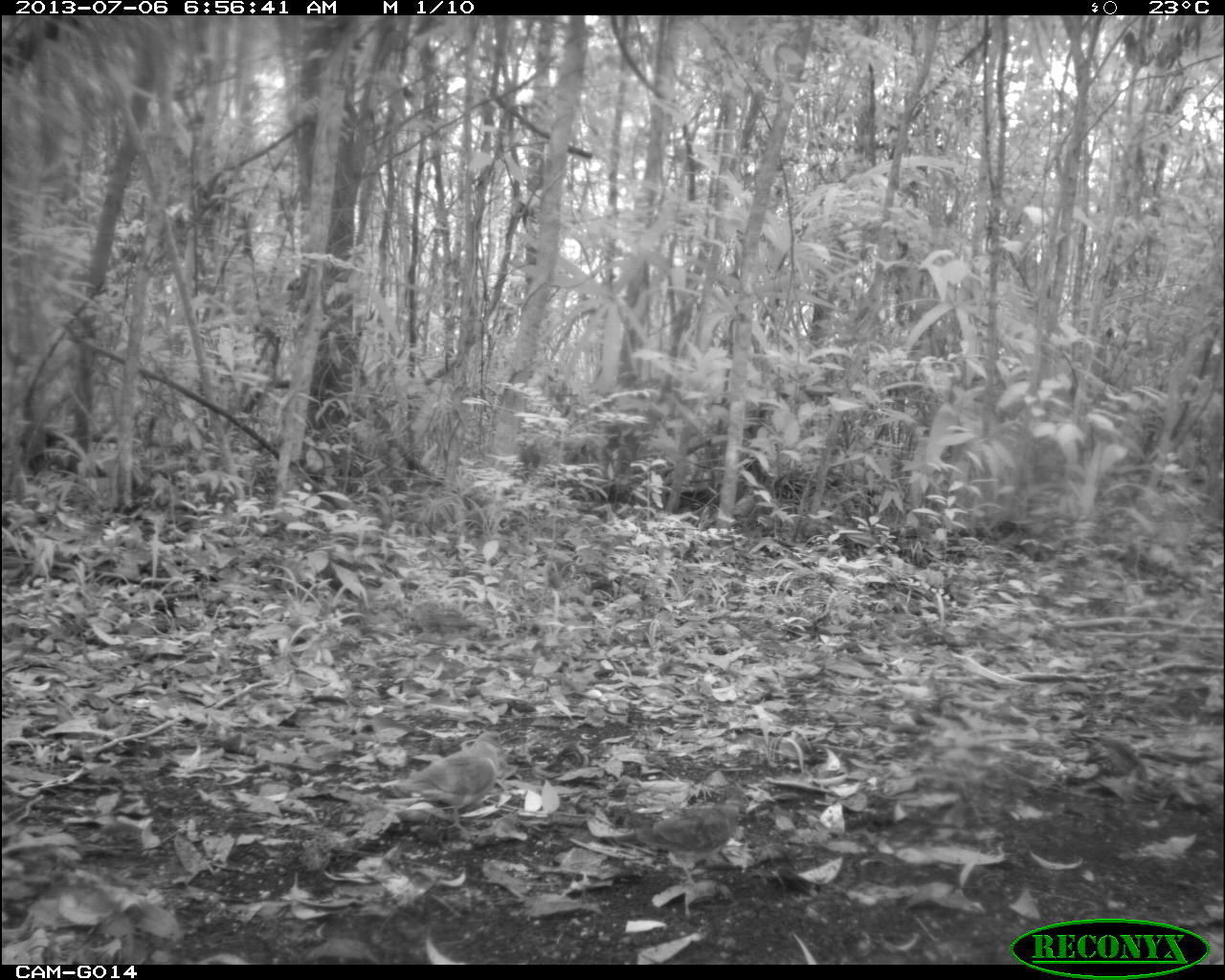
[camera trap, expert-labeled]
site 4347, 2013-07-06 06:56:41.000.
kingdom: Animalia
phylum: Chordata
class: Aves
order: Columbiformes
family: Columbidae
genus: Claravis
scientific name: Claravis pretiosa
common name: blue ground-dove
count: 2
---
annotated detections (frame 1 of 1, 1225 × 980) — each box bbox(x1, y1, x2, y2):
claravis pretiosa: bbox(395, 729, 504, 831); bbox(635, 797, 744, 885)